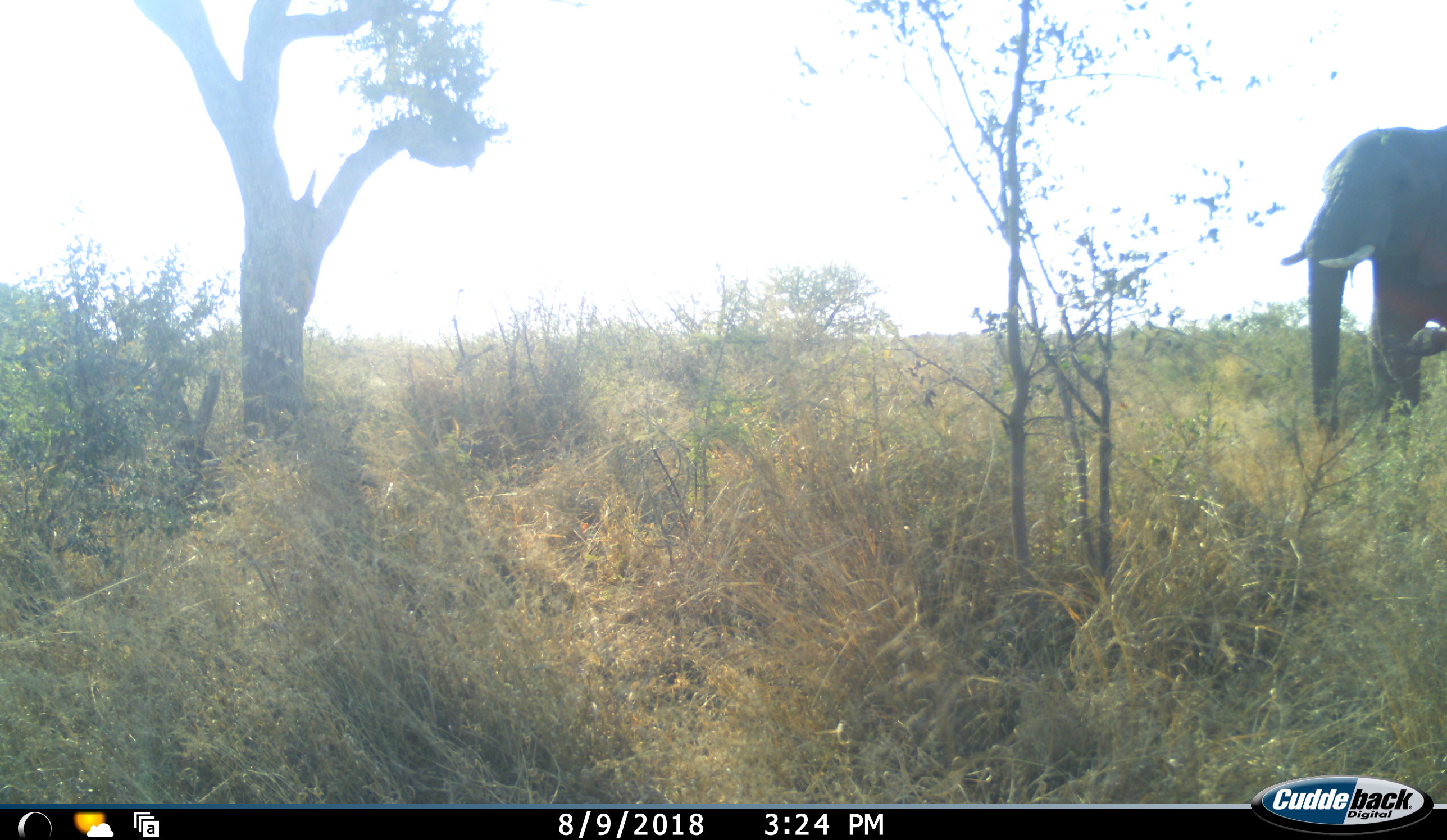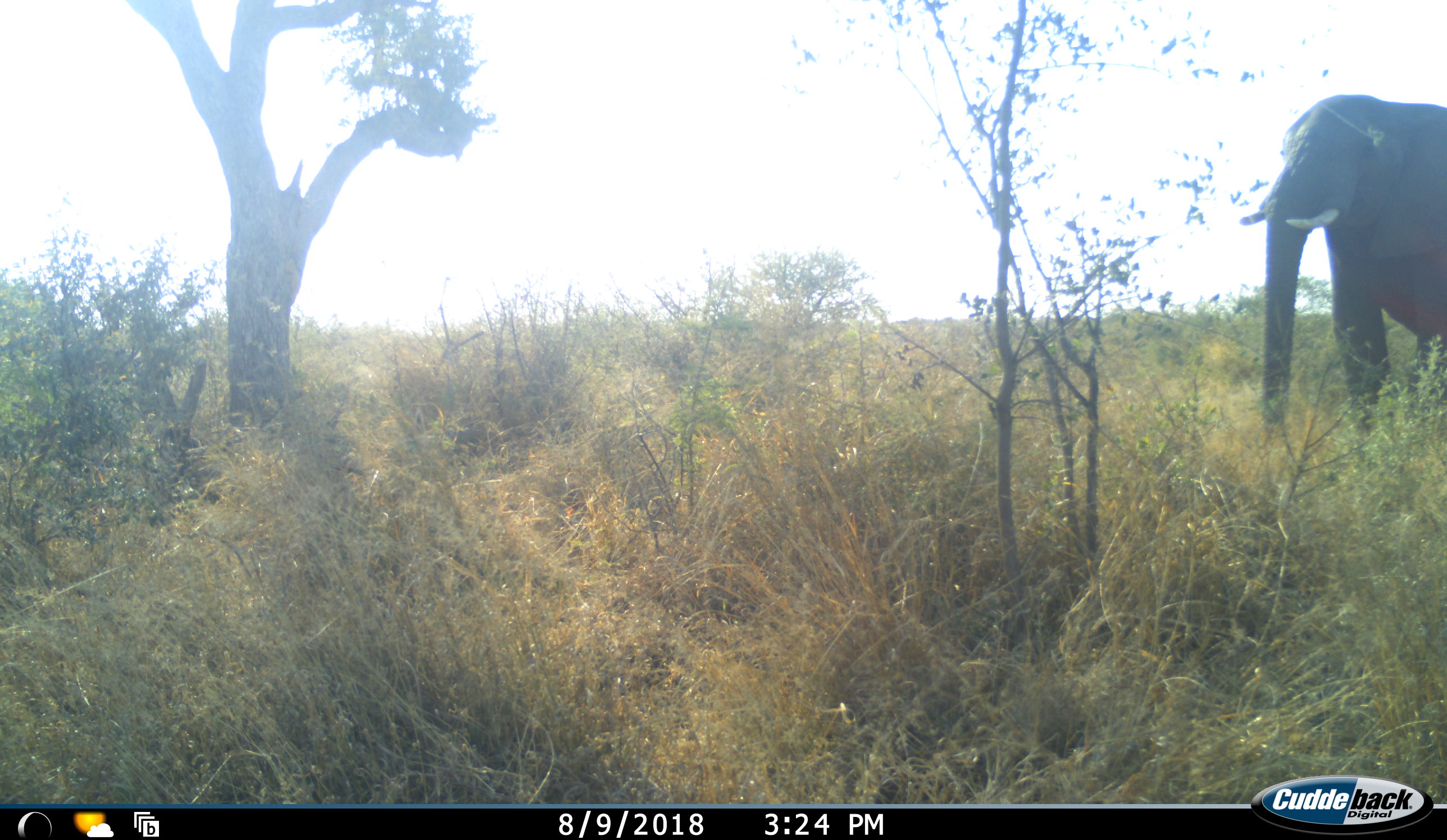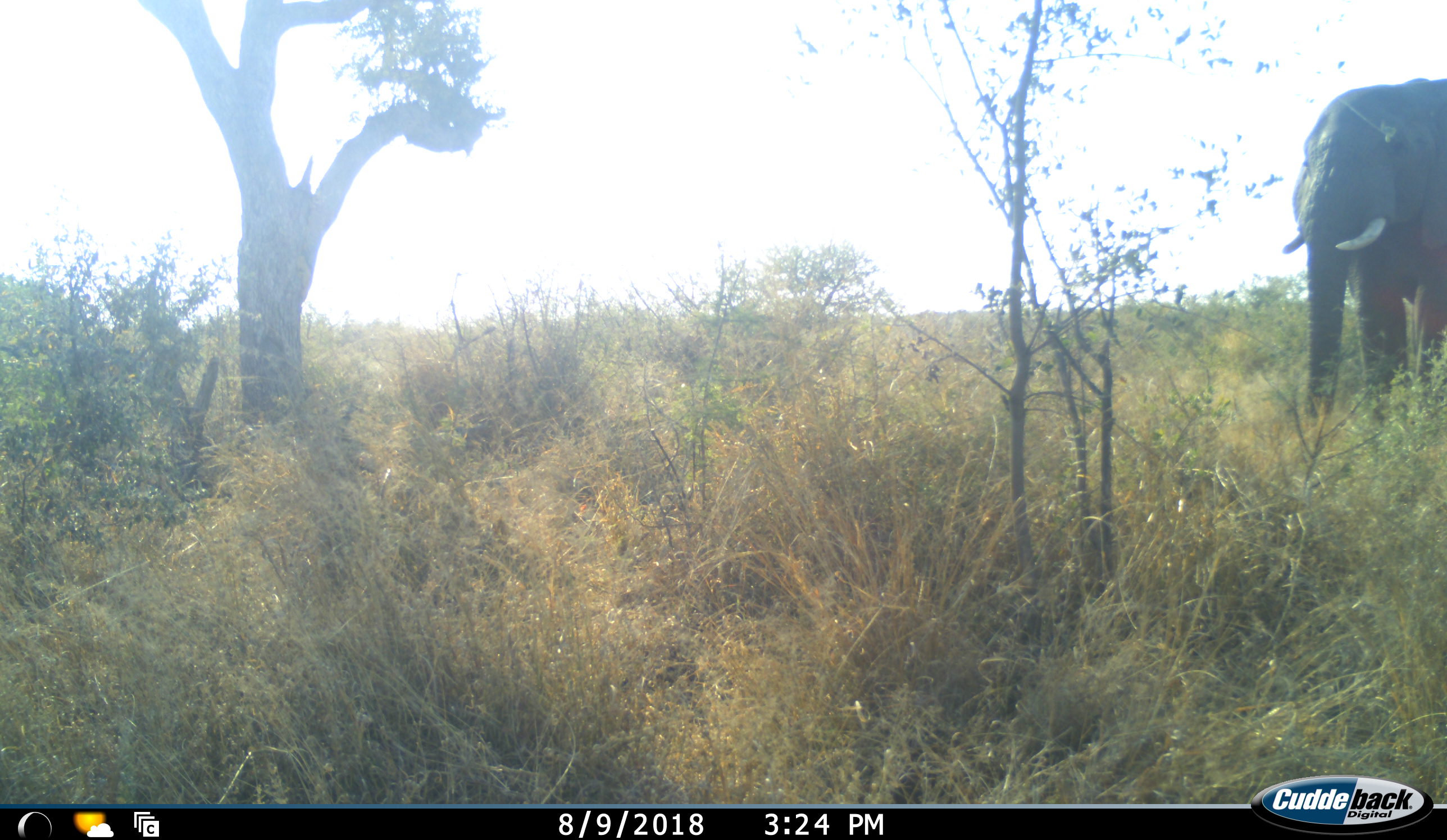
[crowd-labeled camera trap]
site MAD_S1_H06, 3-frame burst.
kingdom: Animalia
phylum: Chordata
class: Mammalia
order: Proboscidea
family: Elephantidae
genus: Loxodonta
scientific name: Loxodonta africana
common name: african bush elephant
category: elephant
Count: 1.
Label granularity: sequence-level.